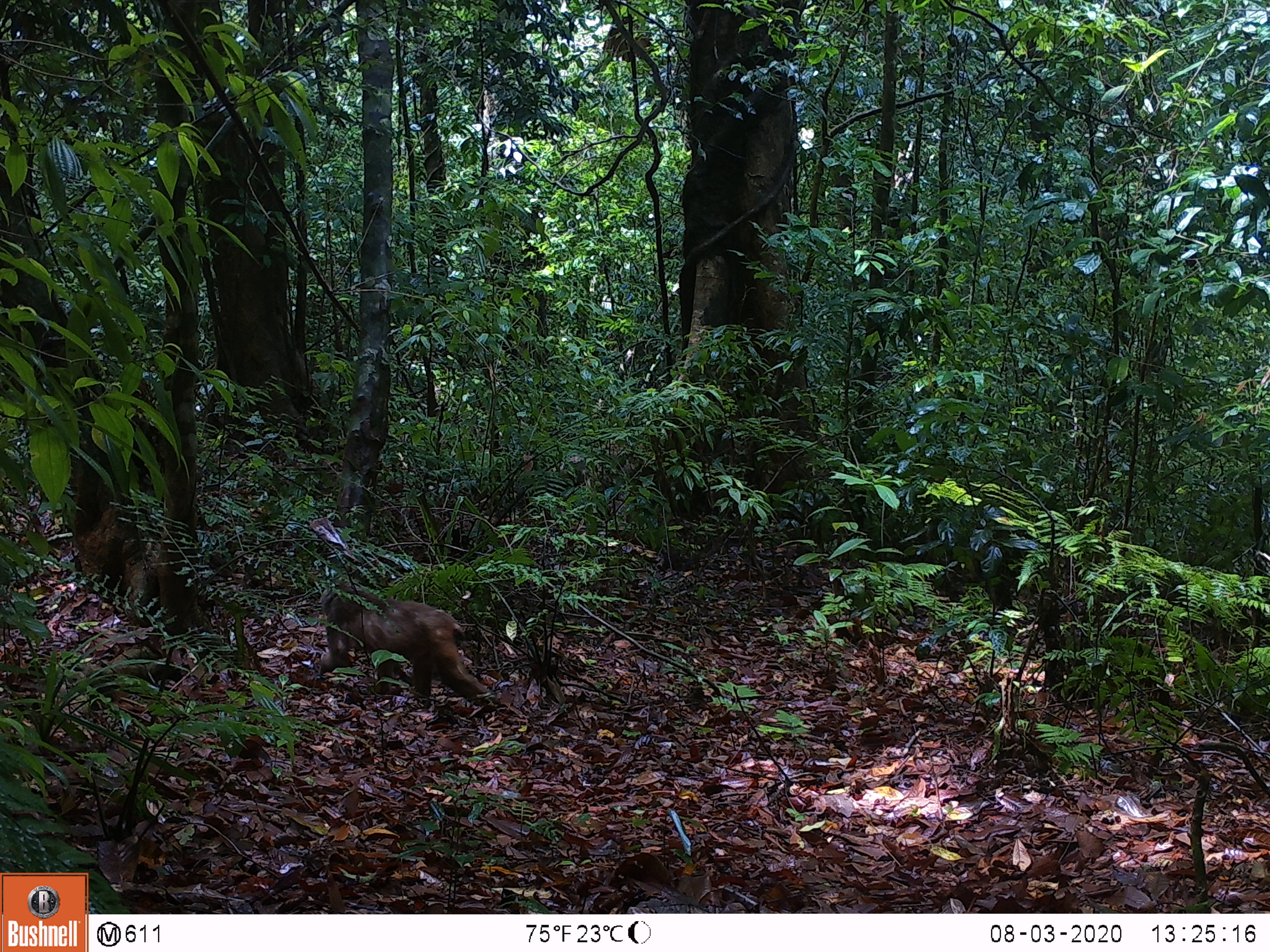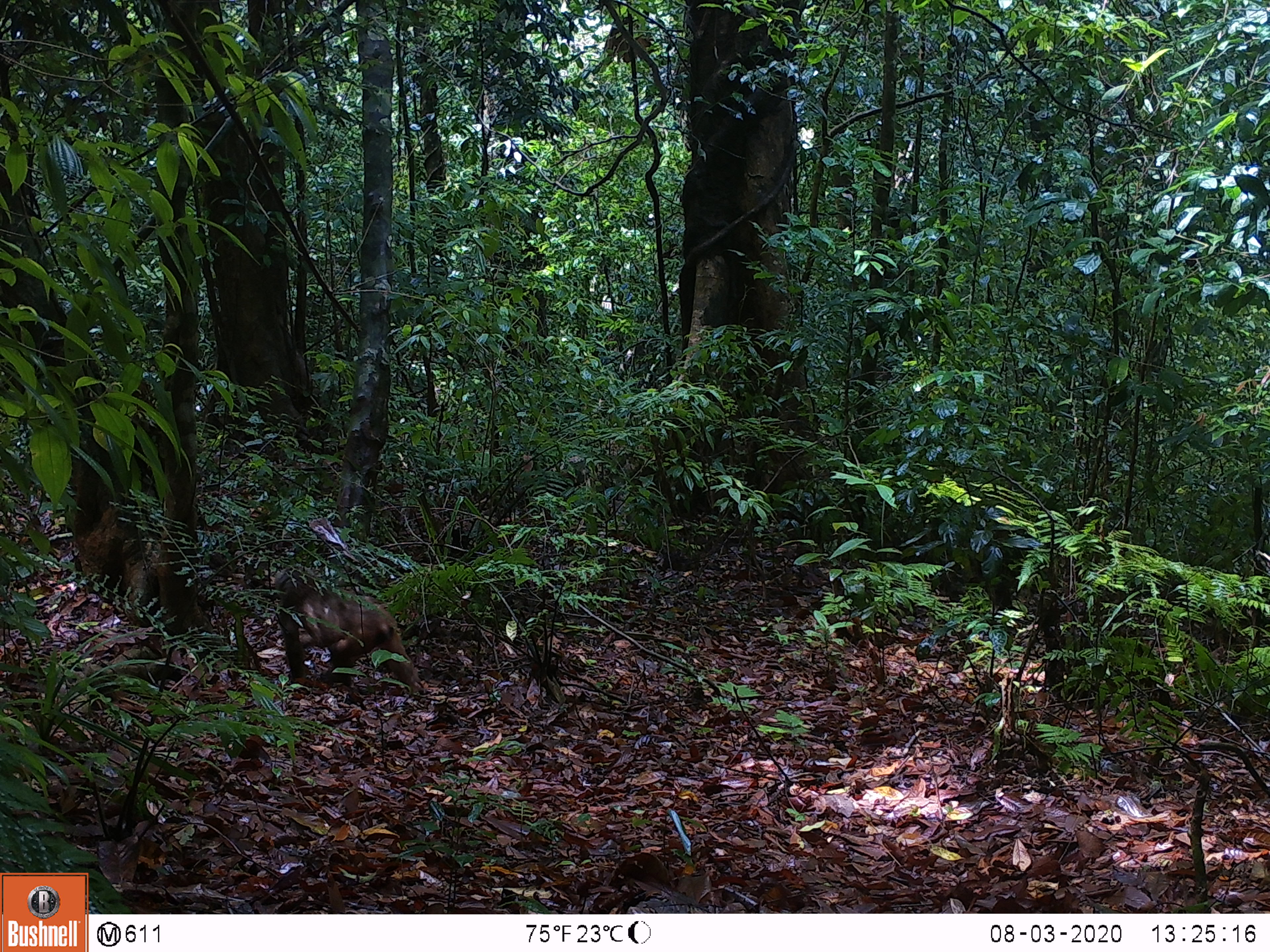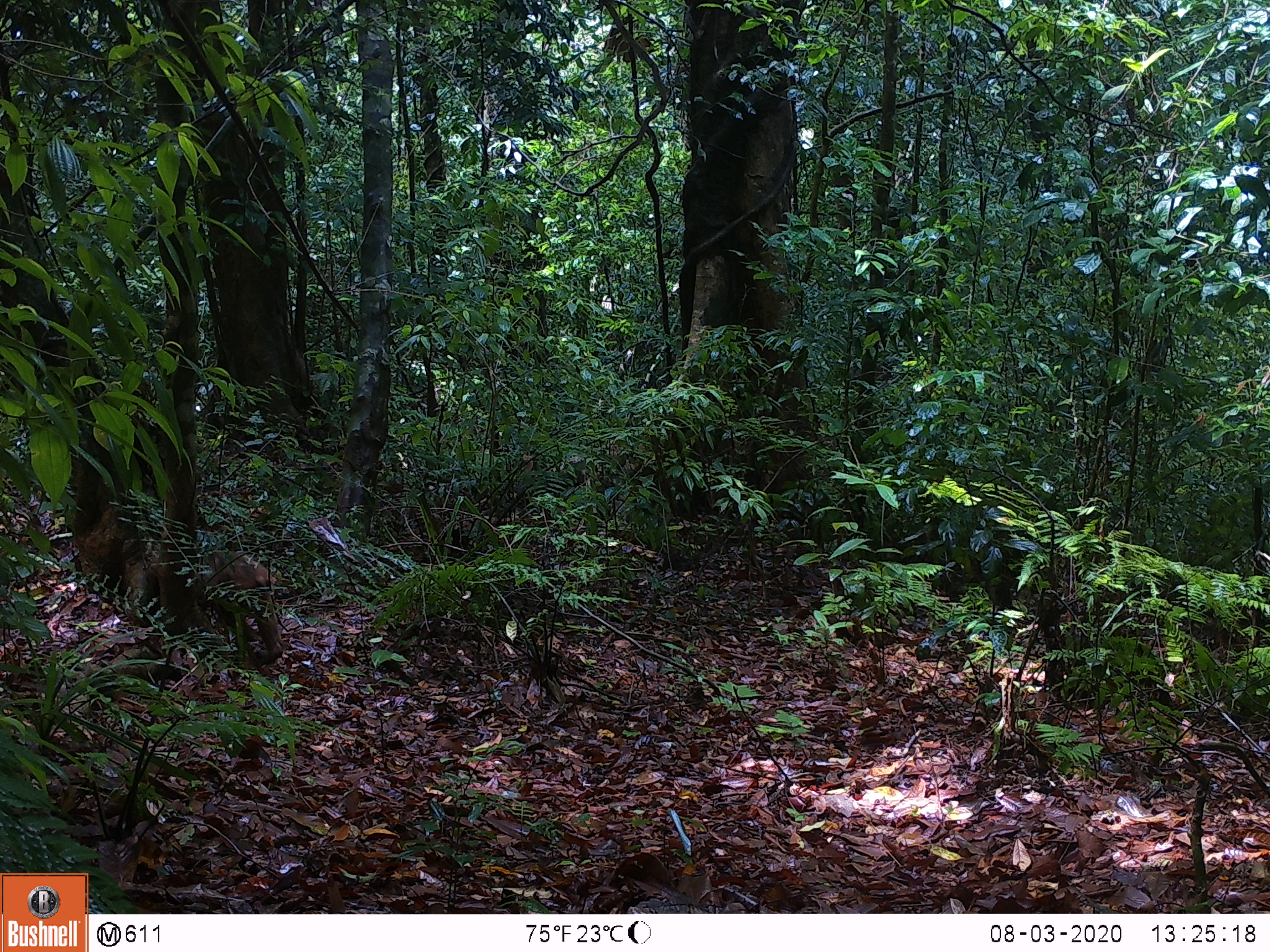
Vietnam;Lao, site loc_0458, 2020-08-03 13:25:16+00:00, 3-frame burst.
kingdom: Animalia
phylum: Chordata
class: Mammalia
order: Artiodactyla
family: Cervidae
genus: Rusa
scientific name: Rusa unicolor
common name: sambar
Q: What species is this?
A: Sambar (Rusa unicolor).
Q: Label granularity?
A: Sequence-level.